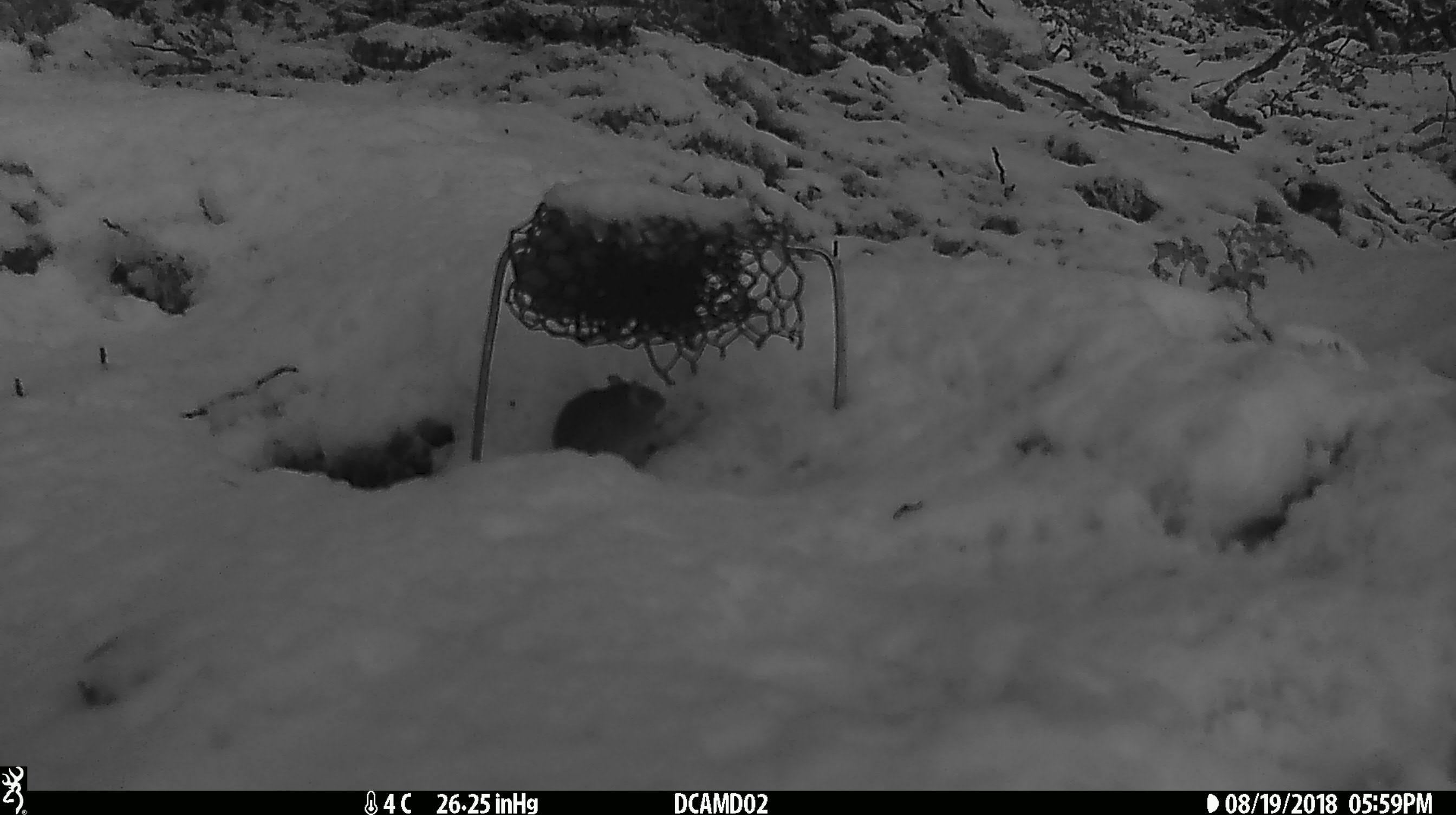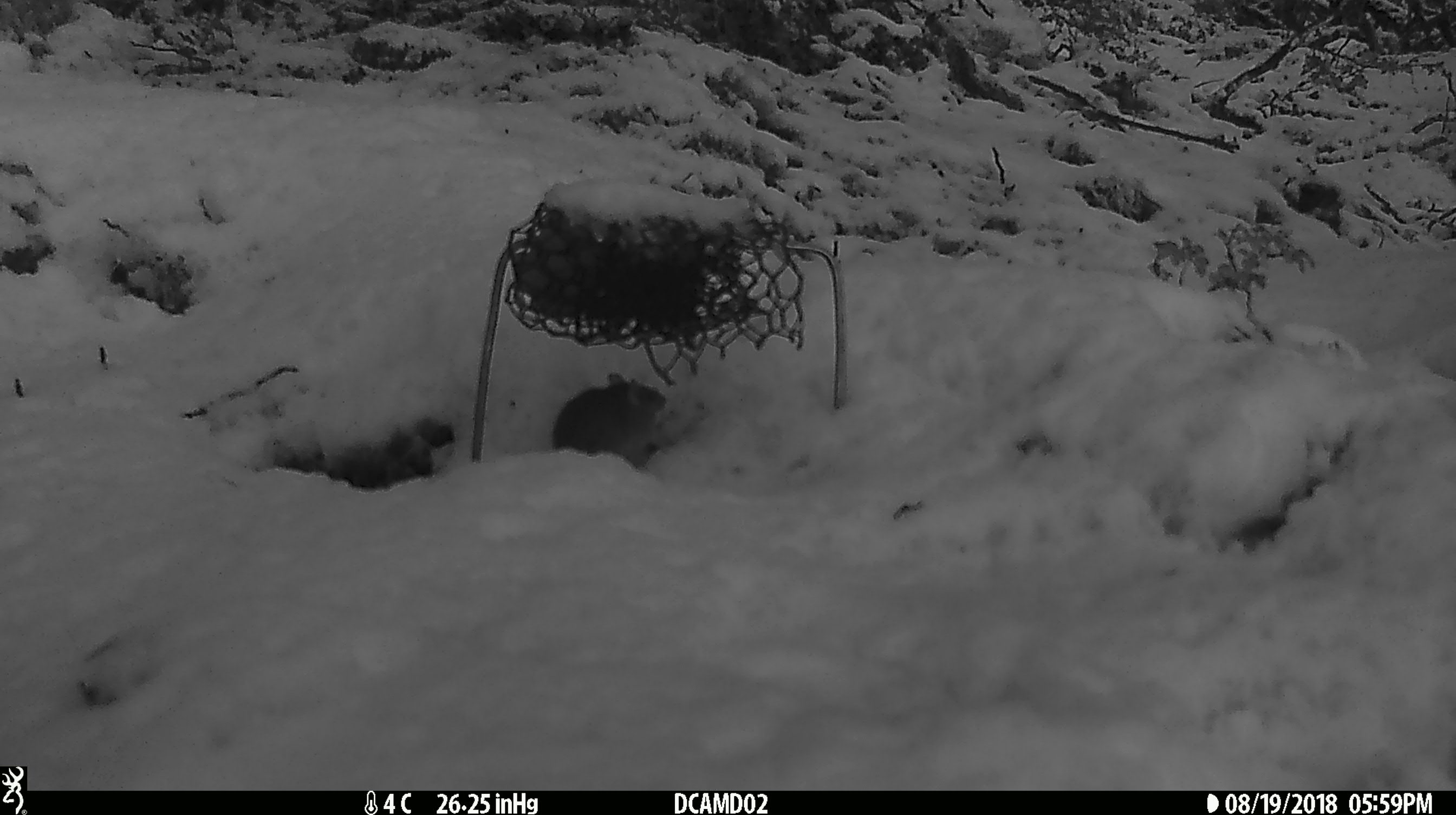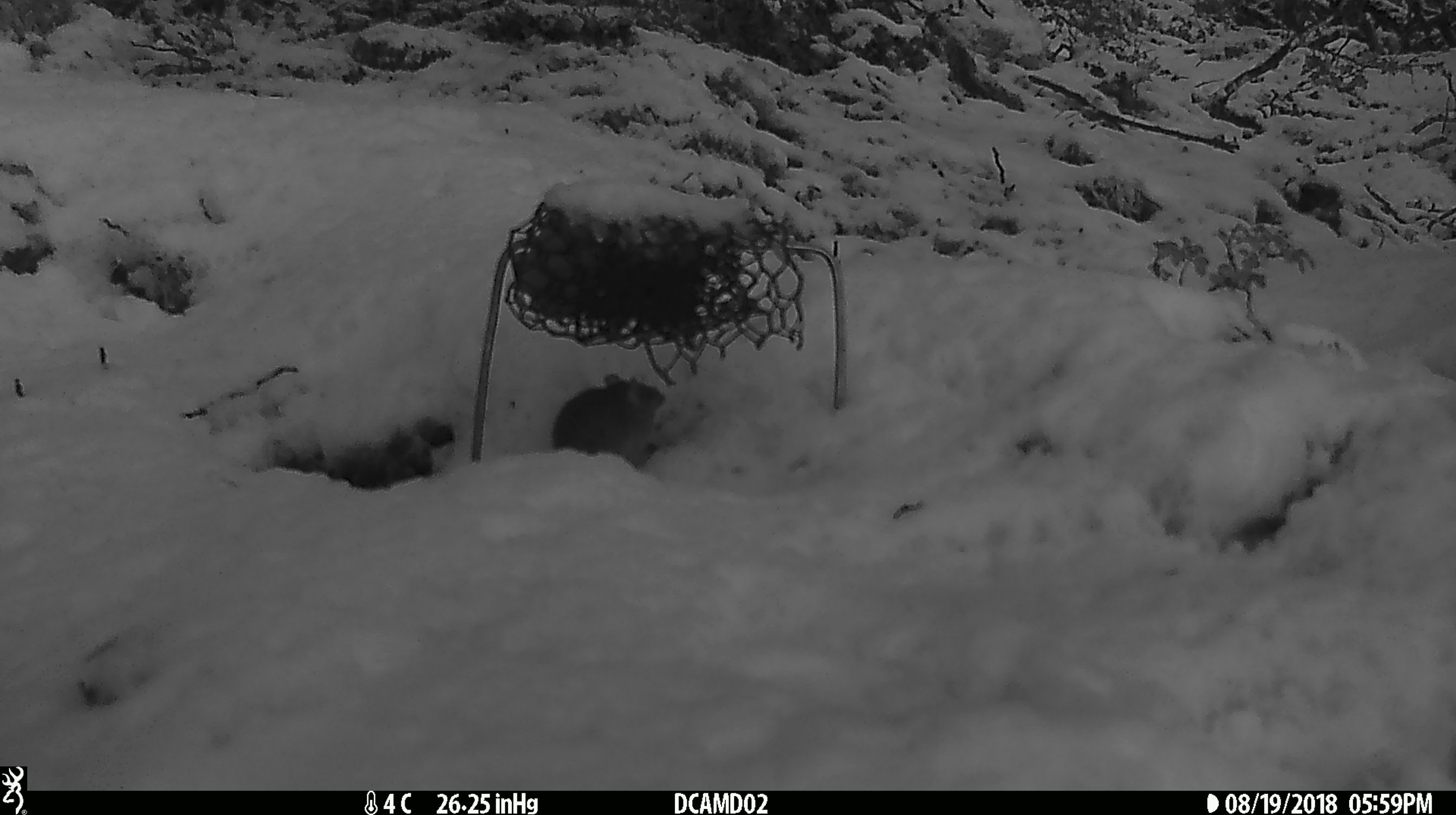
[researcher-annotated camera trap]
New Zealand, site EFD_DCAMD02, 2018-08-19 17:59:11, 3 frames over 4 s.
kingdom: Animalia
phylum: Chordata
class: Mammalia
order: Rodentia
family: Muridae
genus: Mus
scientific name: Mus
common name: mouse